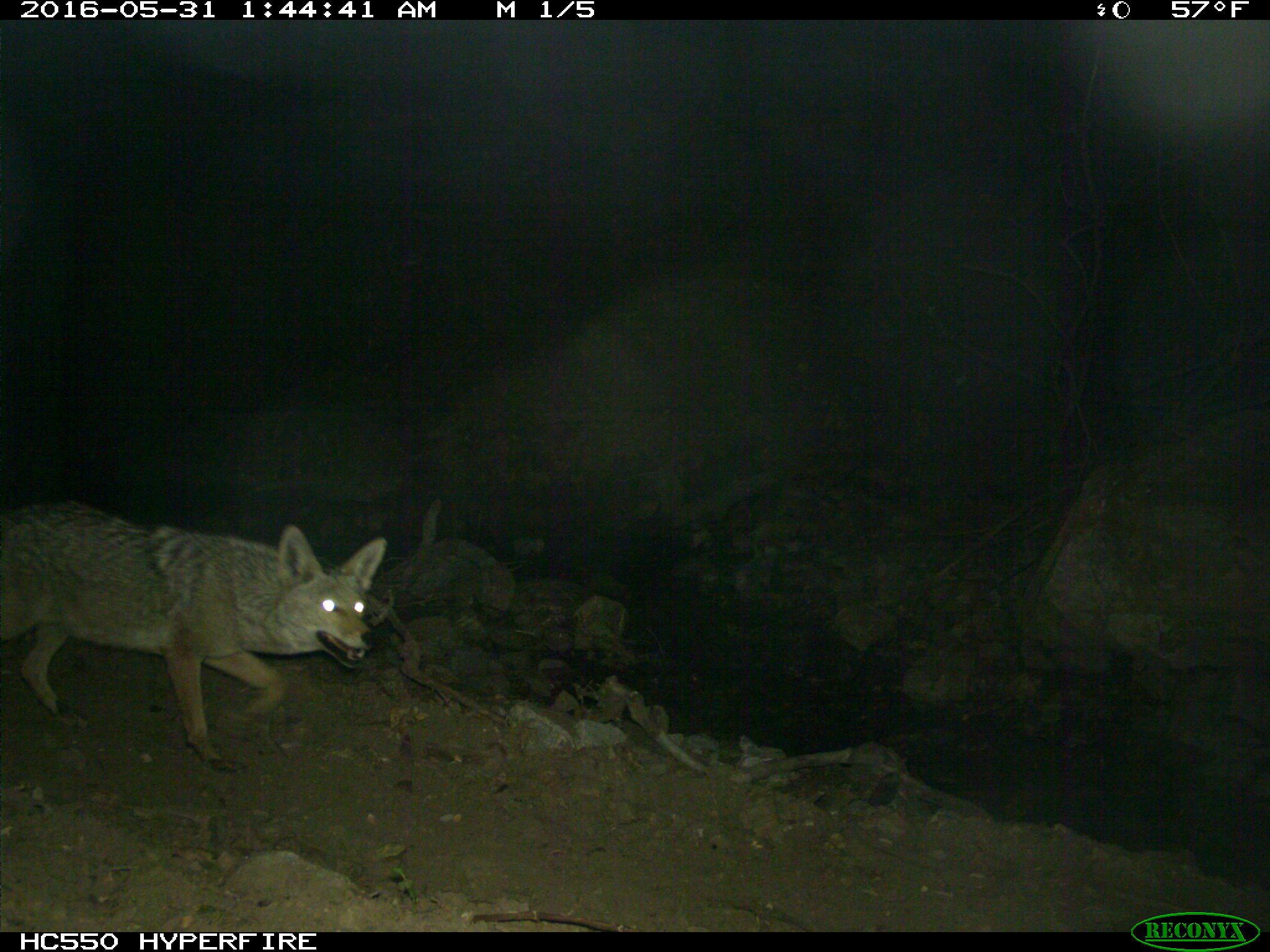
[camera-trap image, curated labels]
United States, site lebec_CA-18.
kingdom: Animalia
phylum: Chordata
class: Mammalia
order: Carnivora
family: Canidae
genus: Canis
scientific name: Canis latrans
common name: coyote